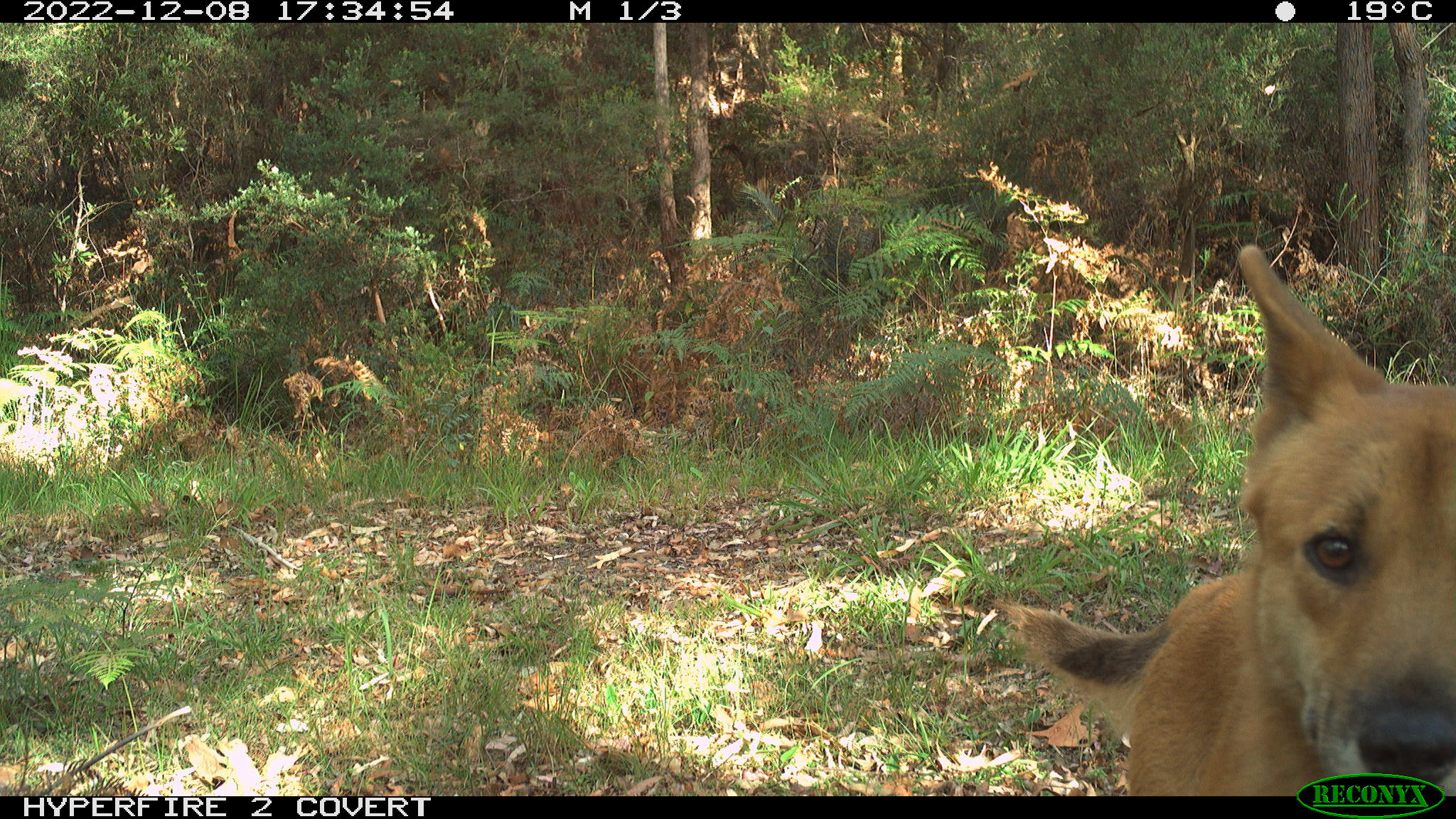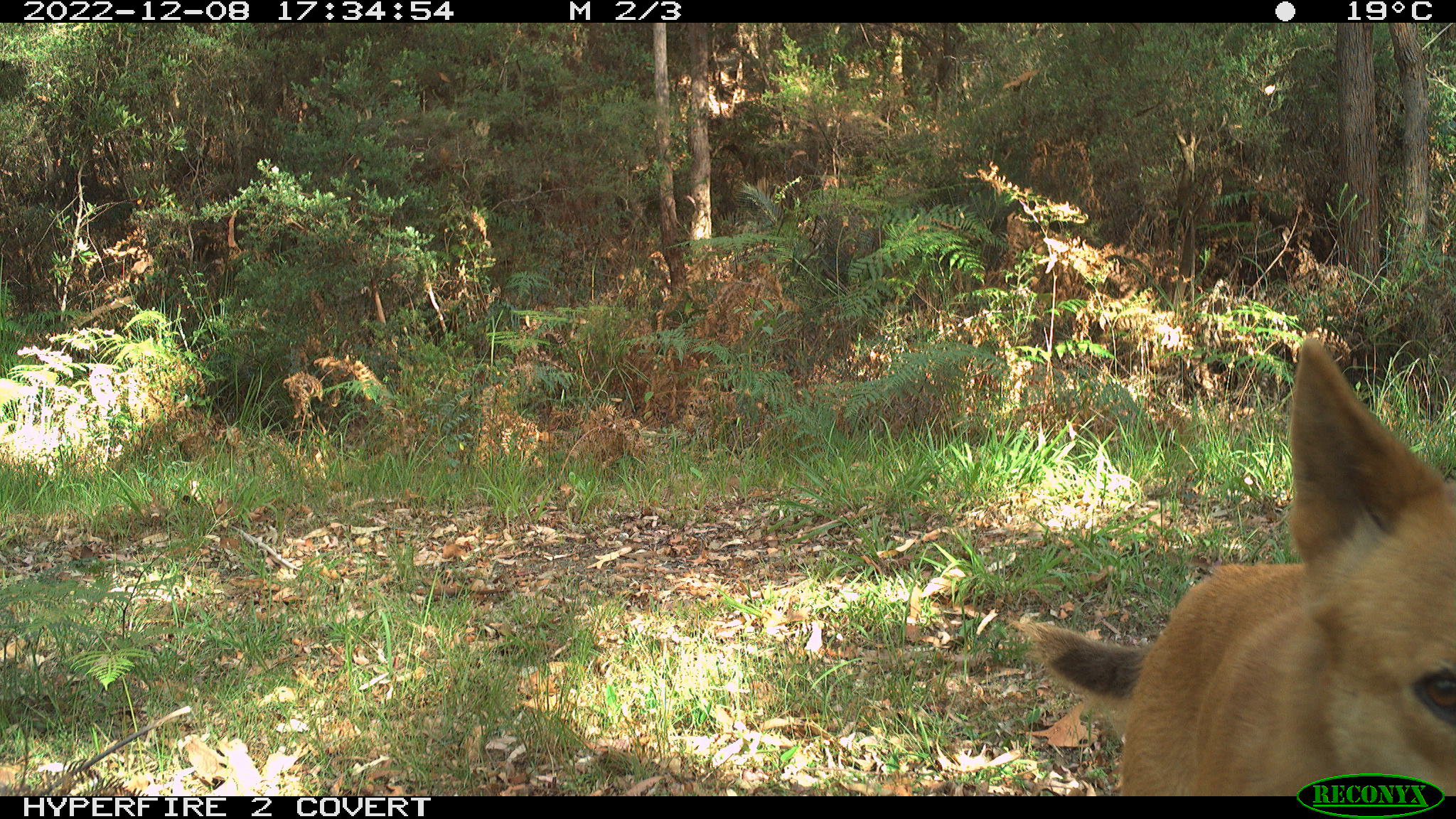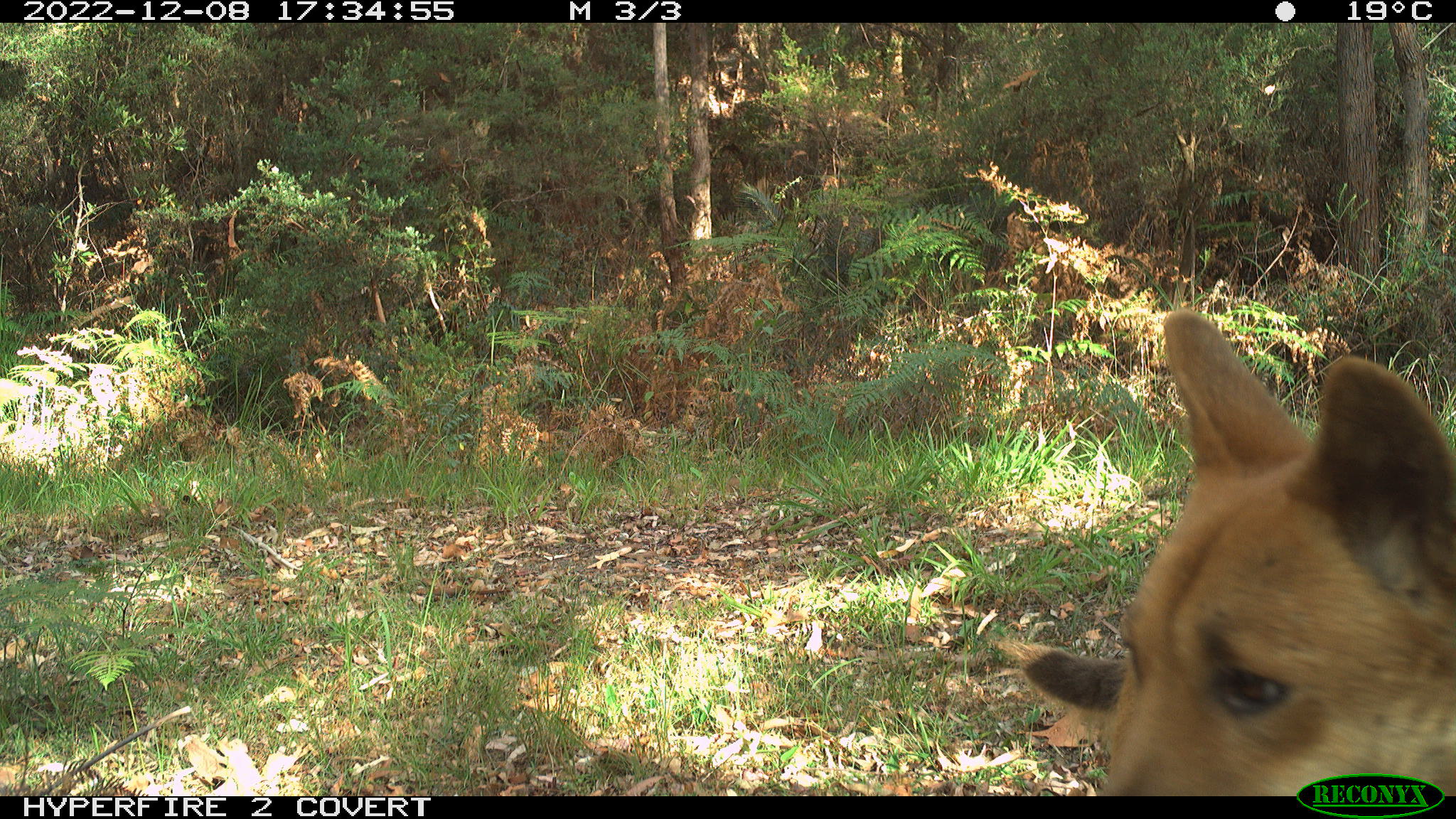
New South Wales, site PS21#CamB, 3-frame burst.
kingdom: Animalia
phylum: Chordata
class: Mammalia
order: Carnivora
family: Canidae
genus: Canis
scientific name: Canis familiaris dingo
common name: dingo